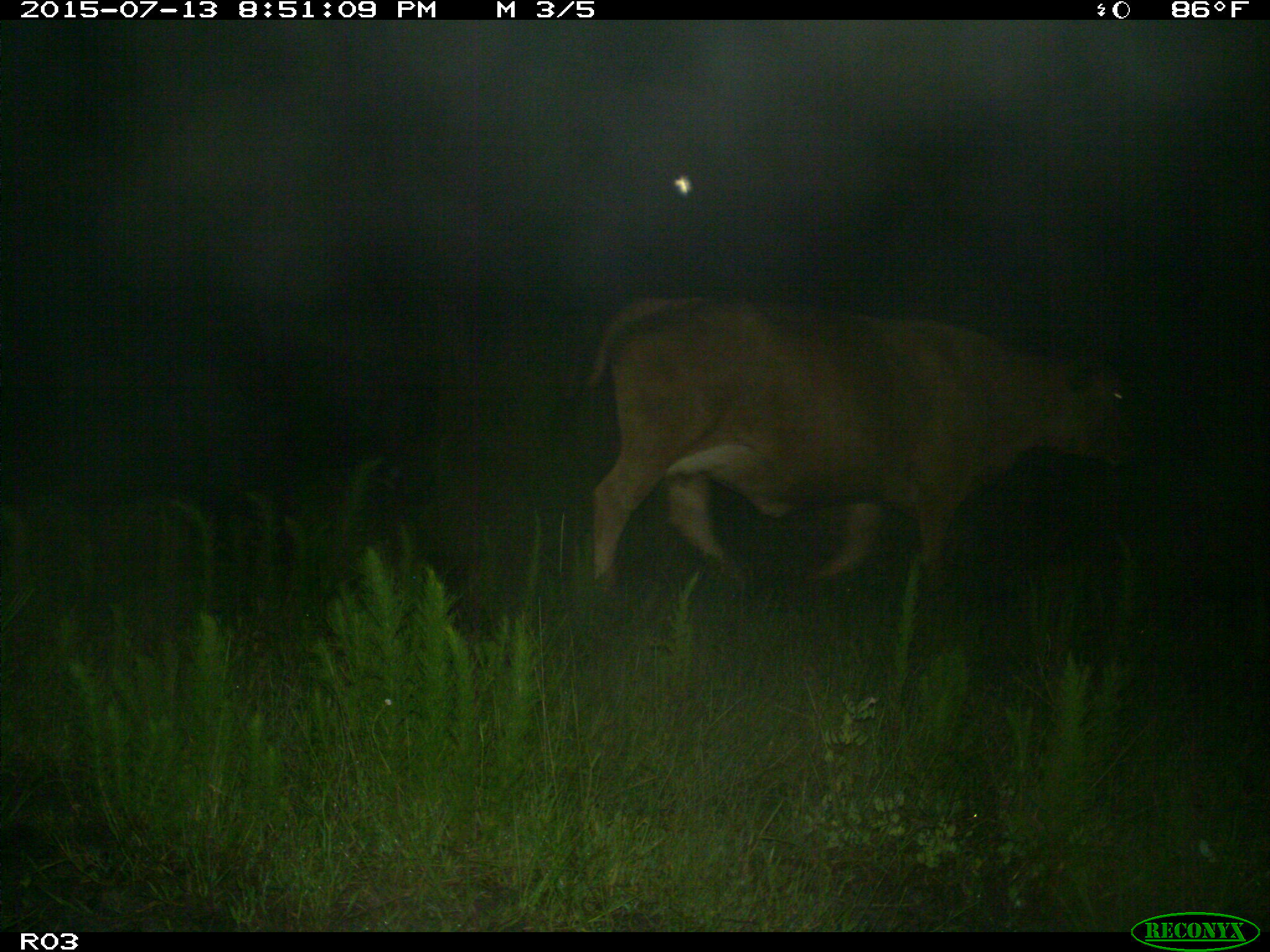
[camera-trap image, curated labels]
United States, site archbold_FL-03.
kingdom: Animalia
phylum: Chordata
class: Mammalia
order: Artiodactyla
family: Bovidae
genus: Bos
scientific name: Bos taurus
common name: domestic cow